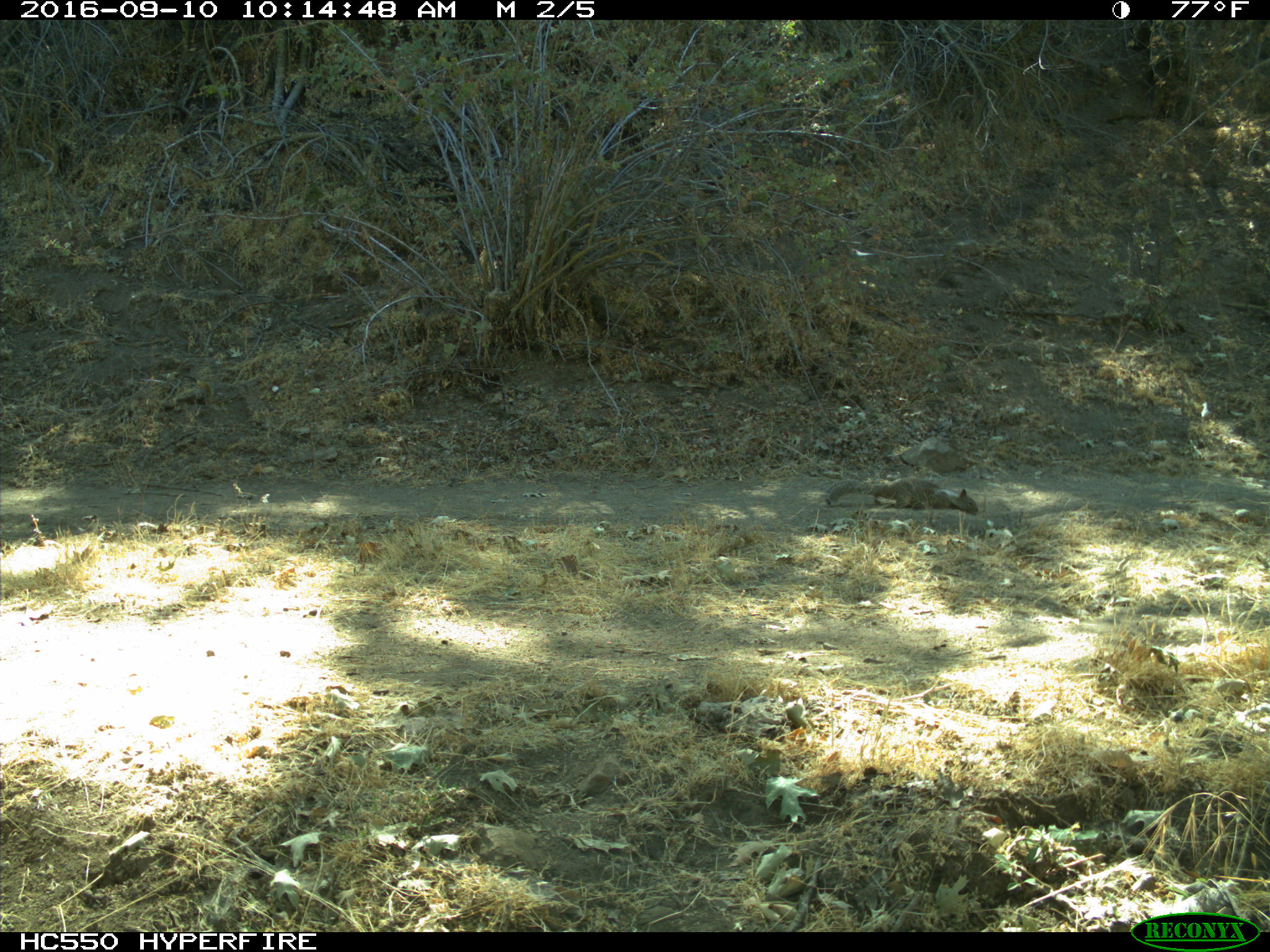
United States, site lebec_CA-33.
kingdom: Animalia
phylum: Chordata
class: Mammalia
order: Rodentia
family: Sciuridae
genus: Otospermophilus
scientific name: Otospermophilus beecheyi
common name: california ground squirrel